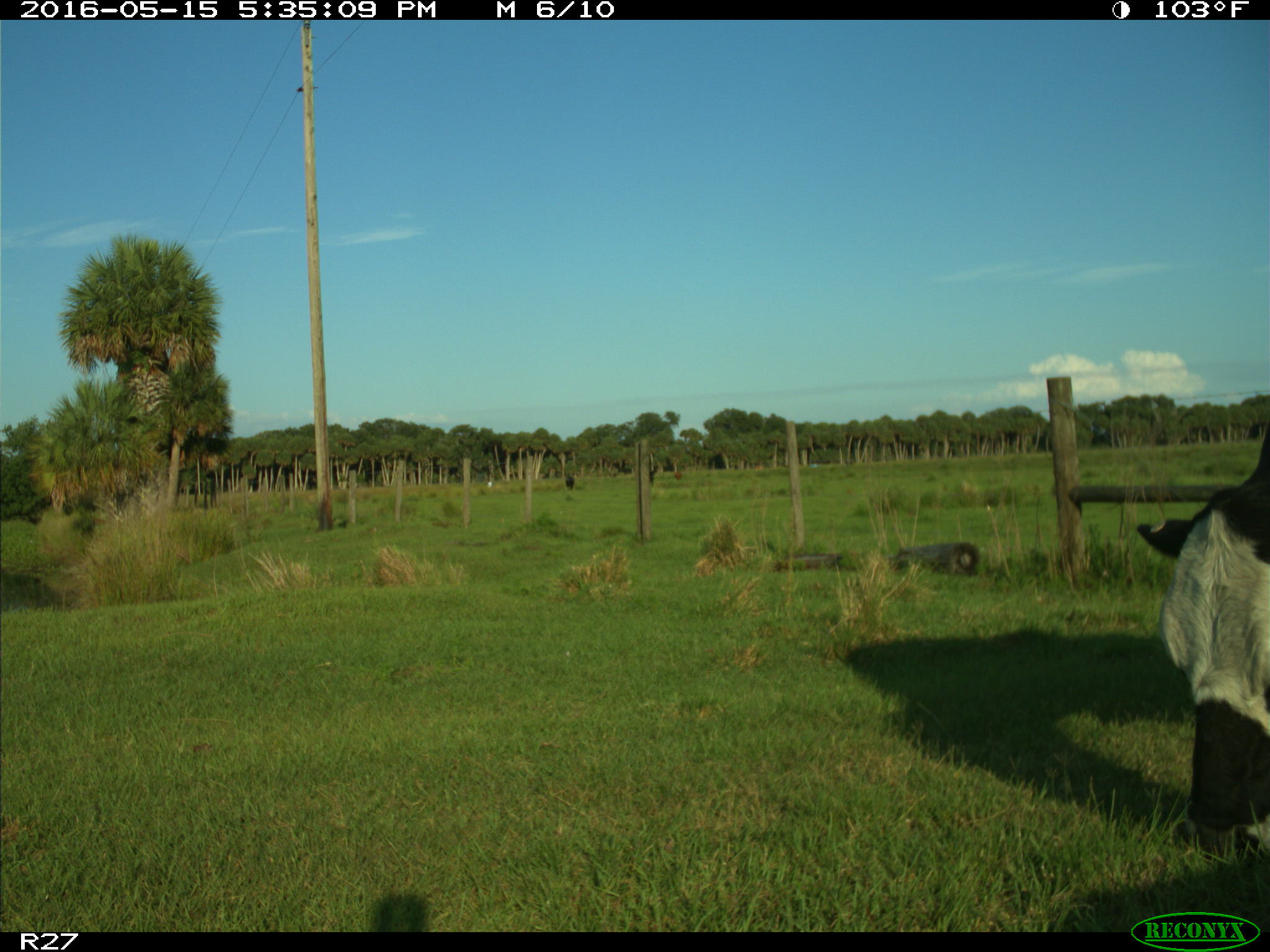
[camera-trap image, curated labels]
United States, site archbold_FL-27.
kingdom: Animalia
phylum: Chordata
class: Mammalia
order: Artiodactyla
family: Bovidae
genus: Bos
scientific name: Bos taurus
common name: domestic cow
Bos taurus (domestic cow).